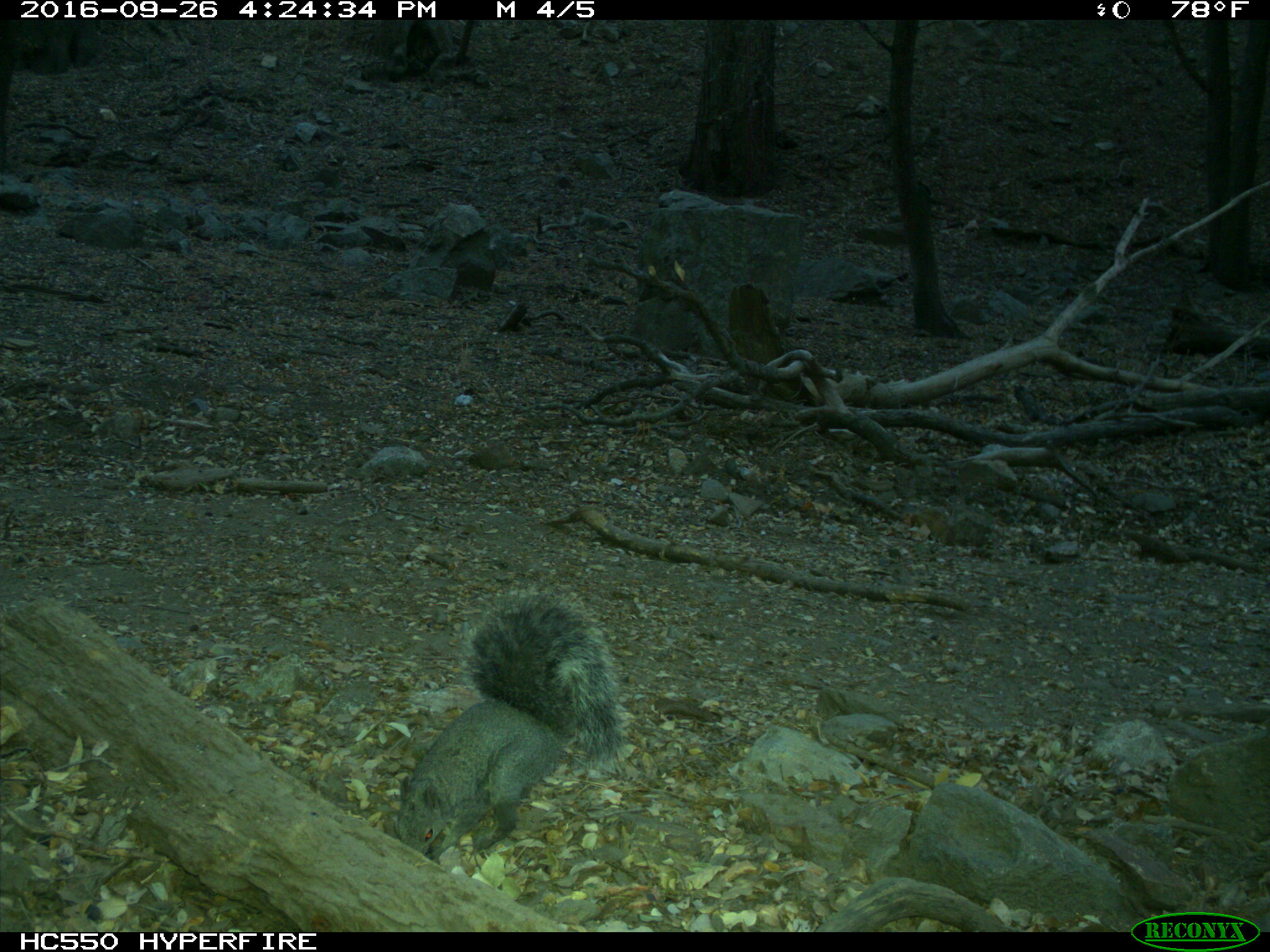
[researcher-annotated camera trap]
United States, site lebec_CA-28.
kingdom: Animalia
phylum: Chordata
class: Mammalia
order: Rodentia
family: Sciuridae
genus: Sciurus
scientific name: Sciurus carolinensis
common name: eastern gray squirrel